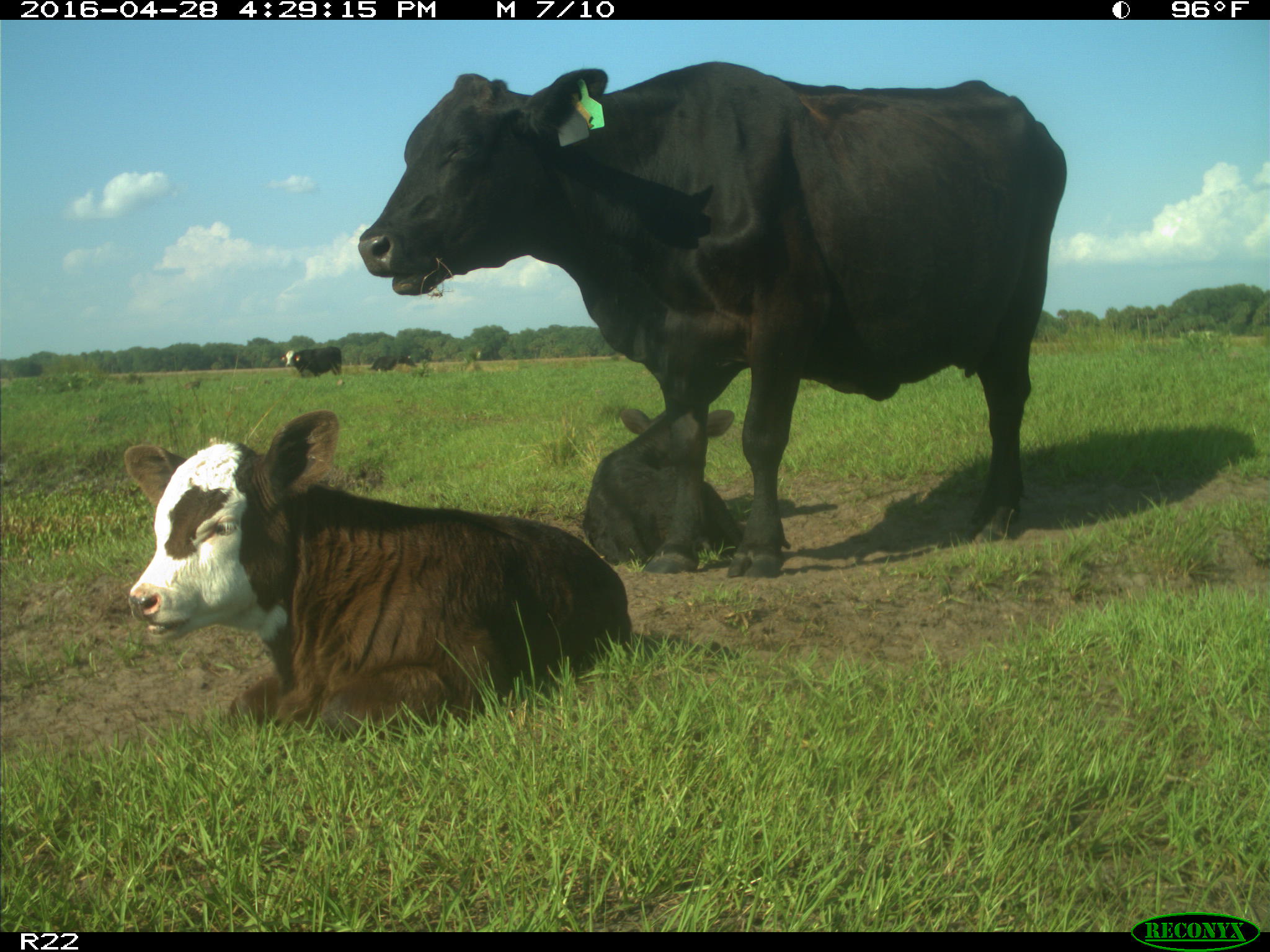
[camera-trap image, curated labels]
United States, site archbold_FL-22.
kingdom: Animalia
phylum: Chordata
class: Mammalia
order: Artiodactyla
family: Bovidae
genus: Bos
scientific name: Bos taurus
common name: domestic cow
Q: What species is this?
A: Bos taurus (domestic cow).